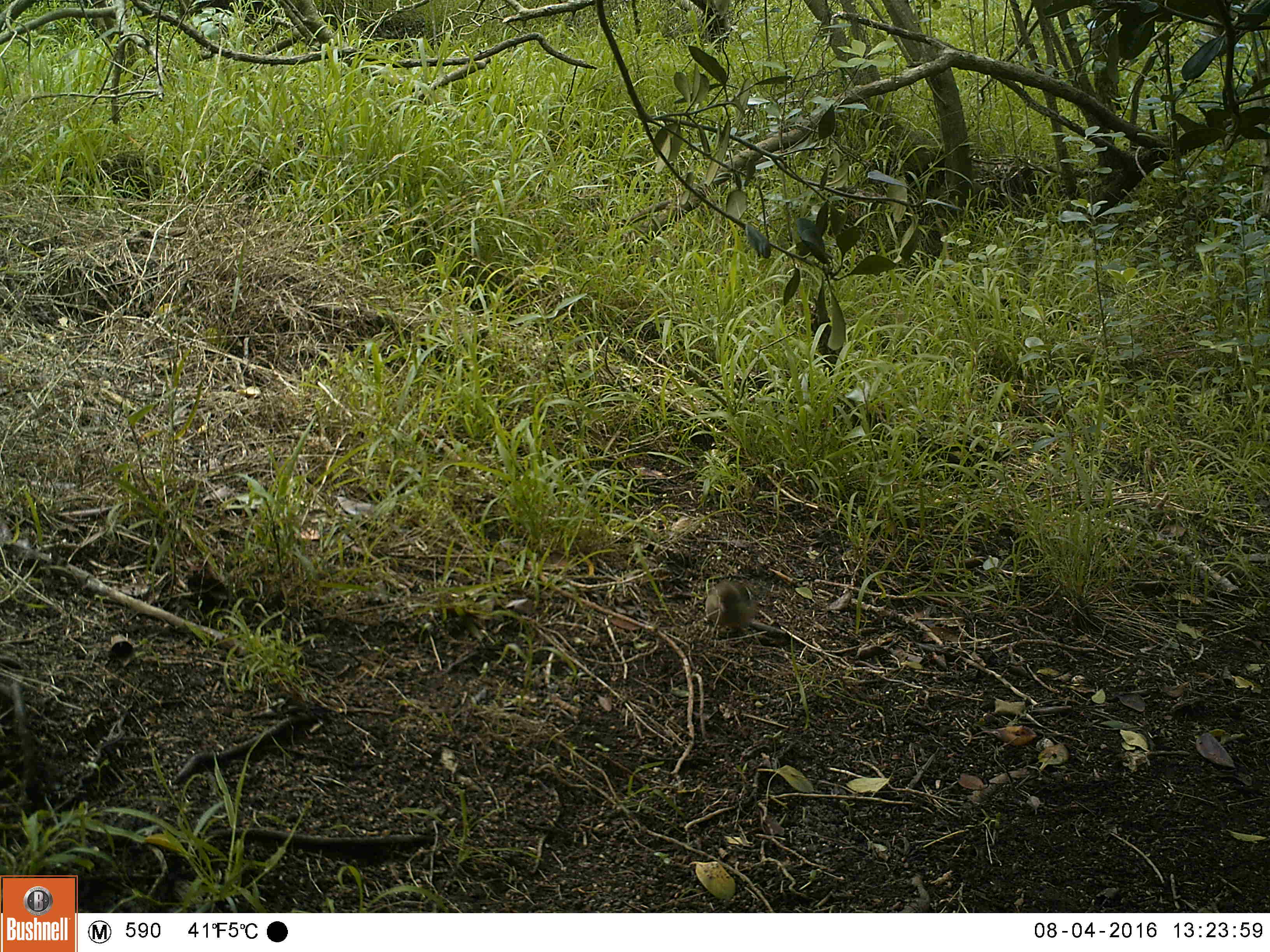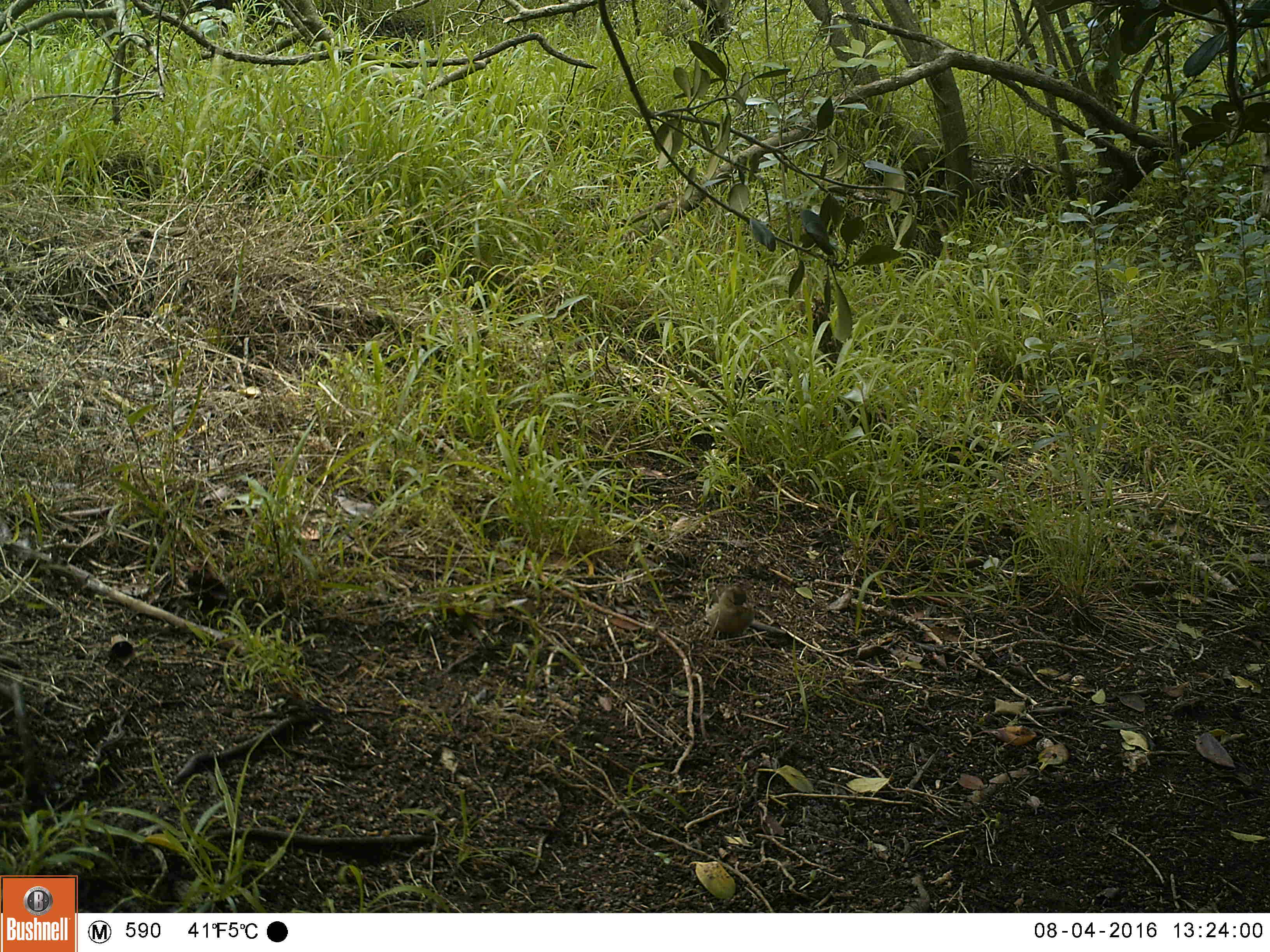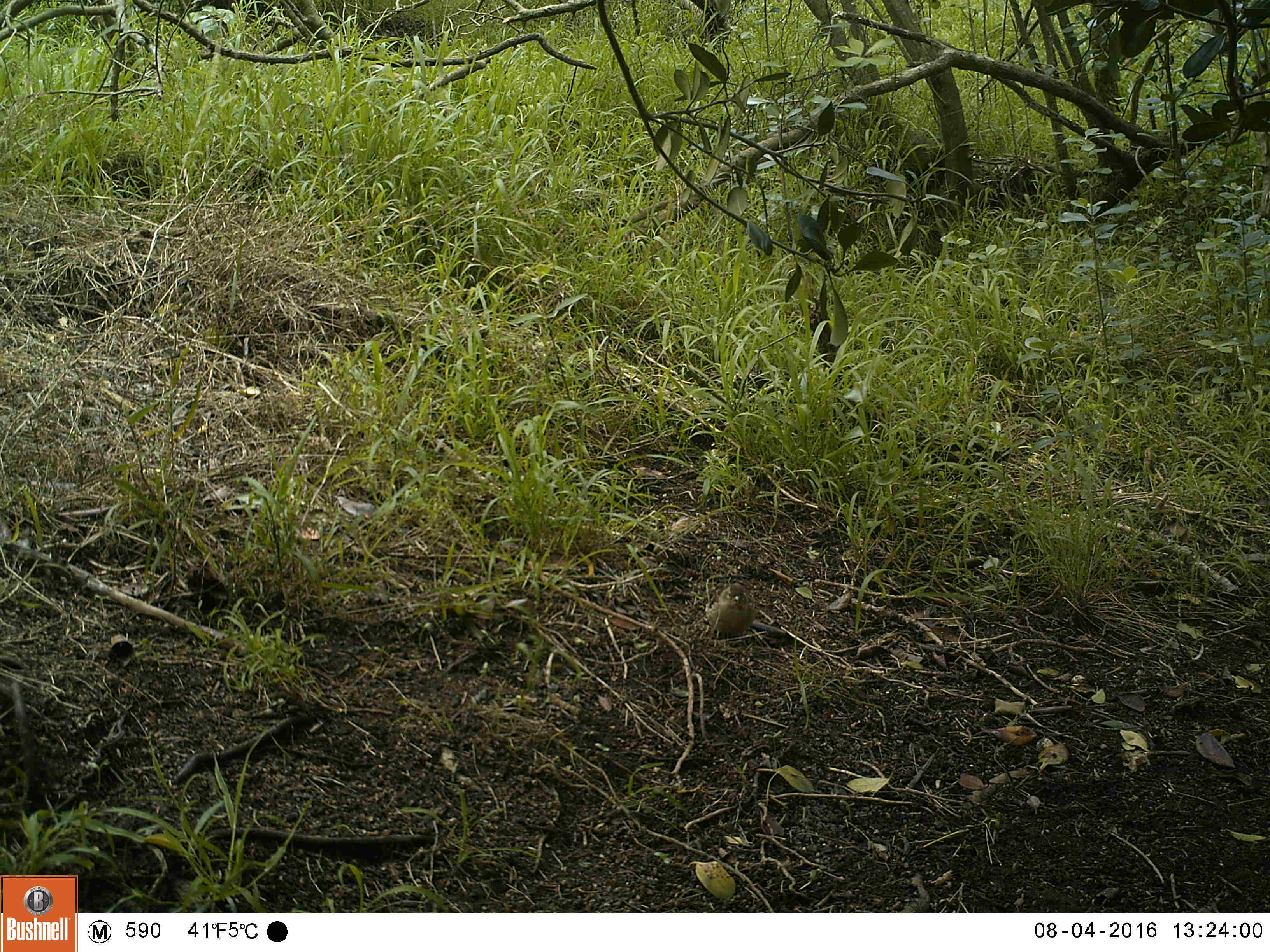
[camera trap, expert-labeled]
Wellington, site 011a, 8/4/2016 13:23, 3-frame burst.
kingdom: Animalia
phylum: Chordata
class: Aves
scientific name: Aves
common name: bird